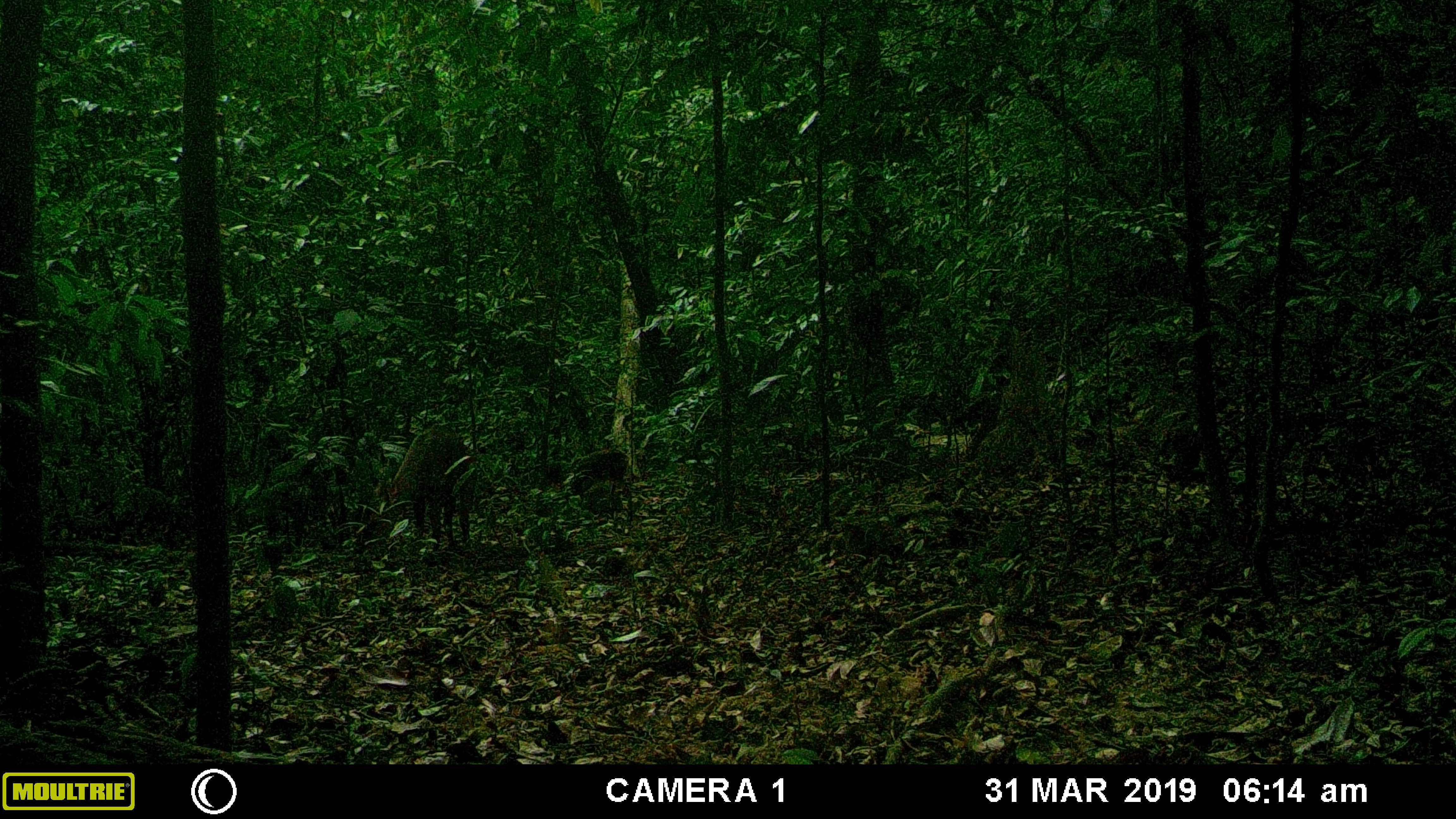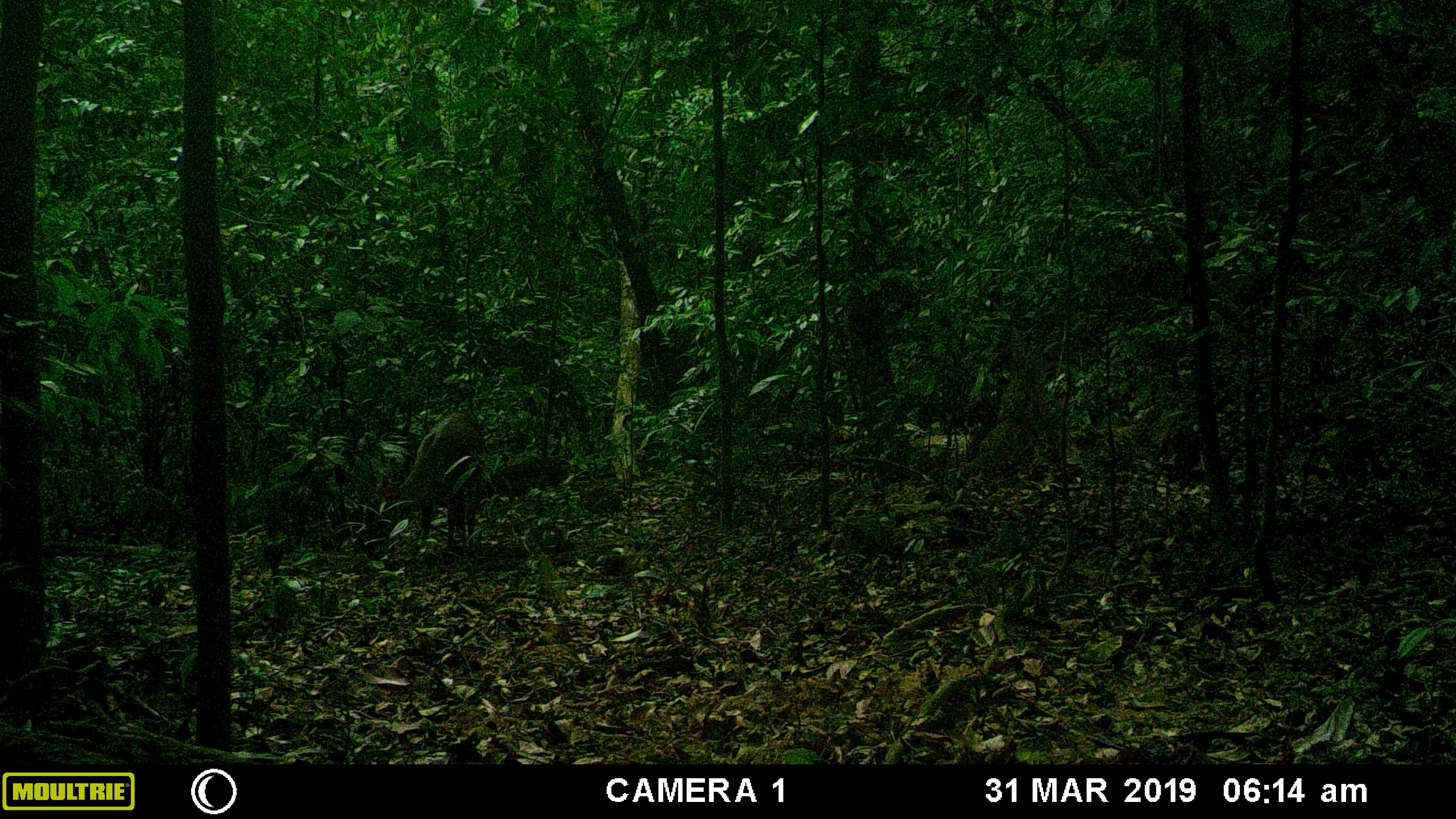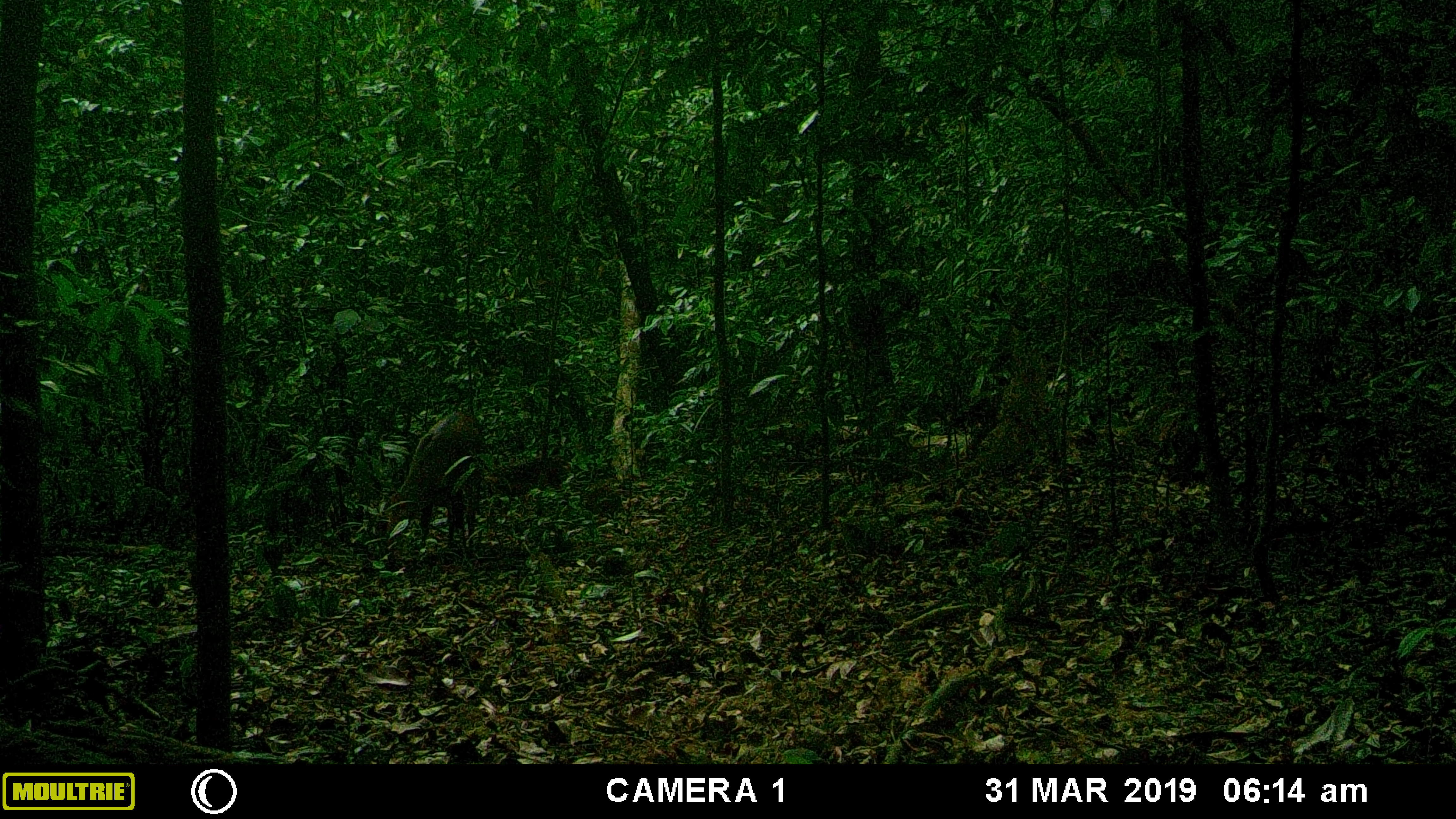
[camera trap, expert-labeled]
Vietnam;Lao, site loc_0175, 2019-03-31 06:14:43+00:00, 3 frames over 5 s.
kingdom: Animalia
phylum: Chordata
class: Mammalia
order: Artiodactyla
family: Cervidae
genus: Muntiacus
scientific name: Muntiacus vuquangensis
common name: large-antlered muntjac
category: large antlered muntjac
Large antlered muntjac (large-antlered muntjac) (Muntiacus vuquangensis). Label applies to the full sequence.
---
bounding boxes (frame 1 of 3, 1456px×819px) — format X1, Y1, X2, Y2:
large antlered muntjac: 376, 428, 477, 553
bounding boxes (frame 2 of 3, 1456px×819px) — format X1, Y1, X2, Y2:
large antlered muntjac: 380, 410, 484, 553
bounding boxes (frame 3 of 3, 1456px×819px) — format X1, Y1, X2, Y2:
large antlered muntjac: 386, 410, 484, 553